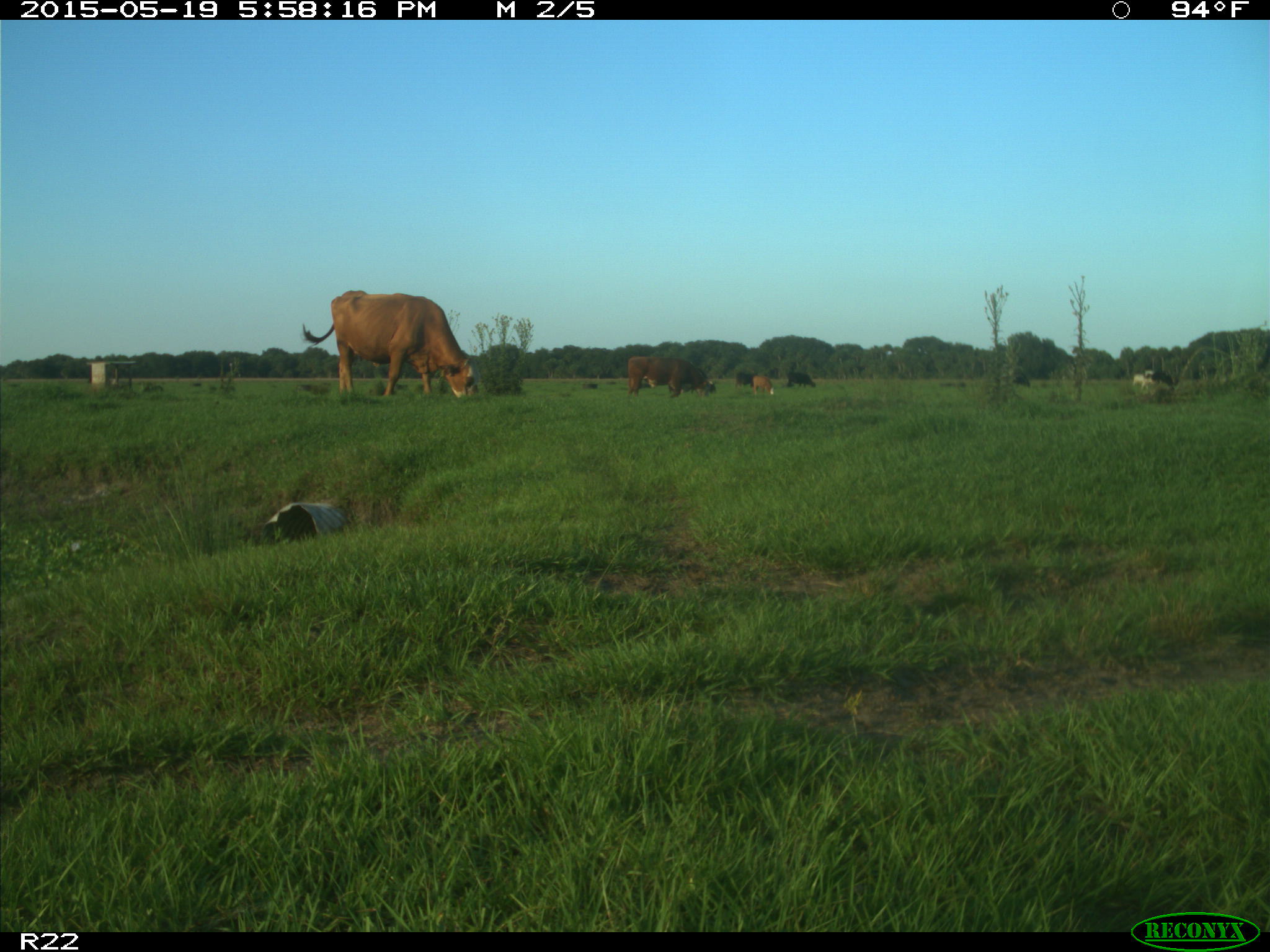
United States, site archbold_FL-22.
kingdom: Animalia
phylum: Chordata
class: Mammalia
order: Artiodactyla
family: Bovidae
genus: Bos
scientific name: Bos taurus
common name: domestic cow